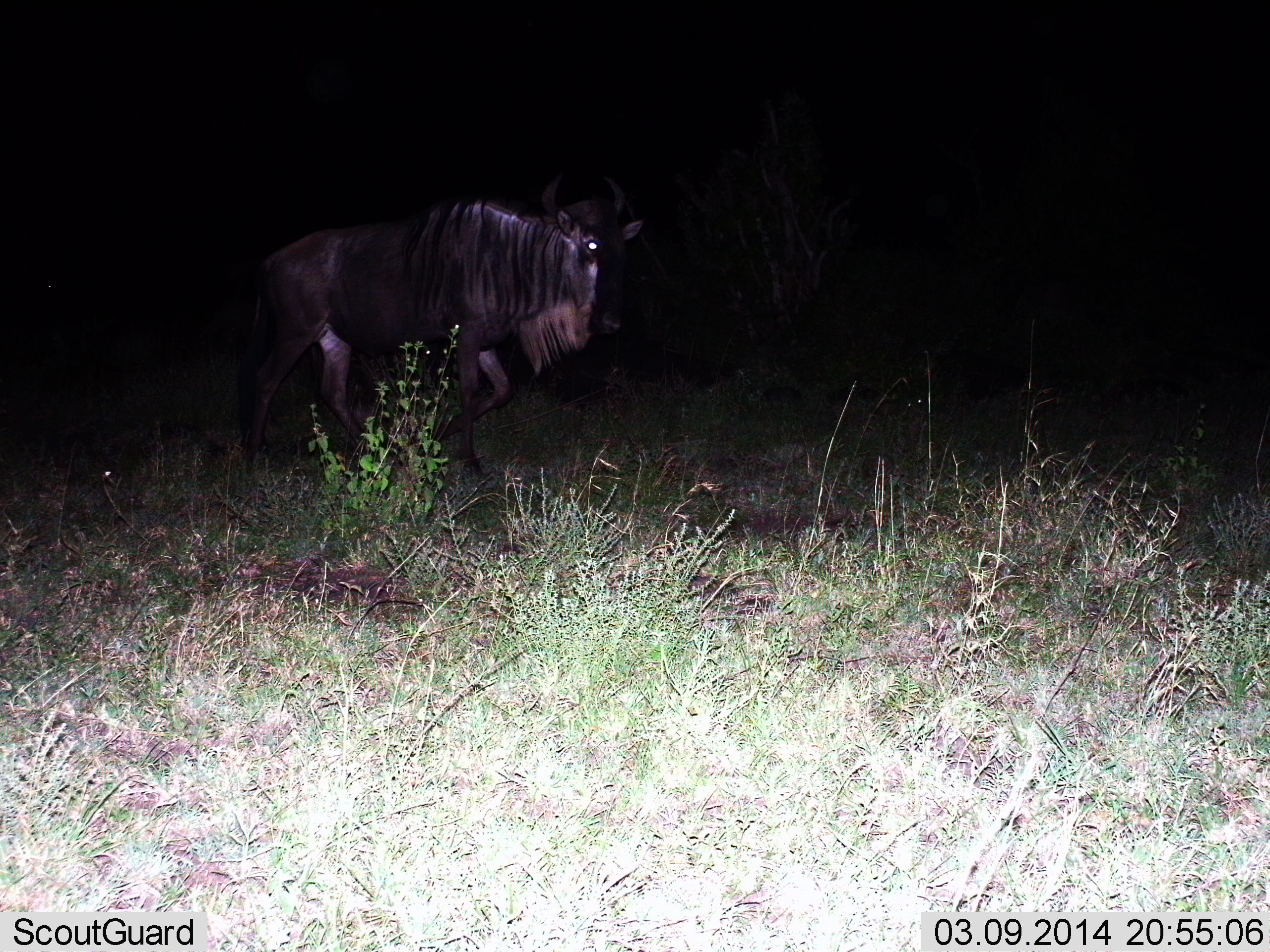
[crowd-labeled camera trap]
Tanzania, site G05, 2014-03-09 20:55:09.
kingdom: Animalia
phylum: Chordata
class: Mammalia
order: Artiodactyla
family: Bovidae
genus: Connochaetes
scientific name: Connochaetes taurinus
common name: blue wildebeest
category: wildebeest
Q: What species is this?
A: Wildebeest (blue wildebeest) (Connochaetes taurinus).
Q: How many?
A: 1.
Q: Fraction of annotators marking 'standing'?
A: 40%.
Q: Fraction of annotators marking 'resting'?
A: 0%.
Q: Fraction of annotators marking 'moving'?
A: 60%.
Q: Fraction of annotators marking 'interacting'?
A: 0%.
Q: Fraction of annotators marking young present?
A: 0%.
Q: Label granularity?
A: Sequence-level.